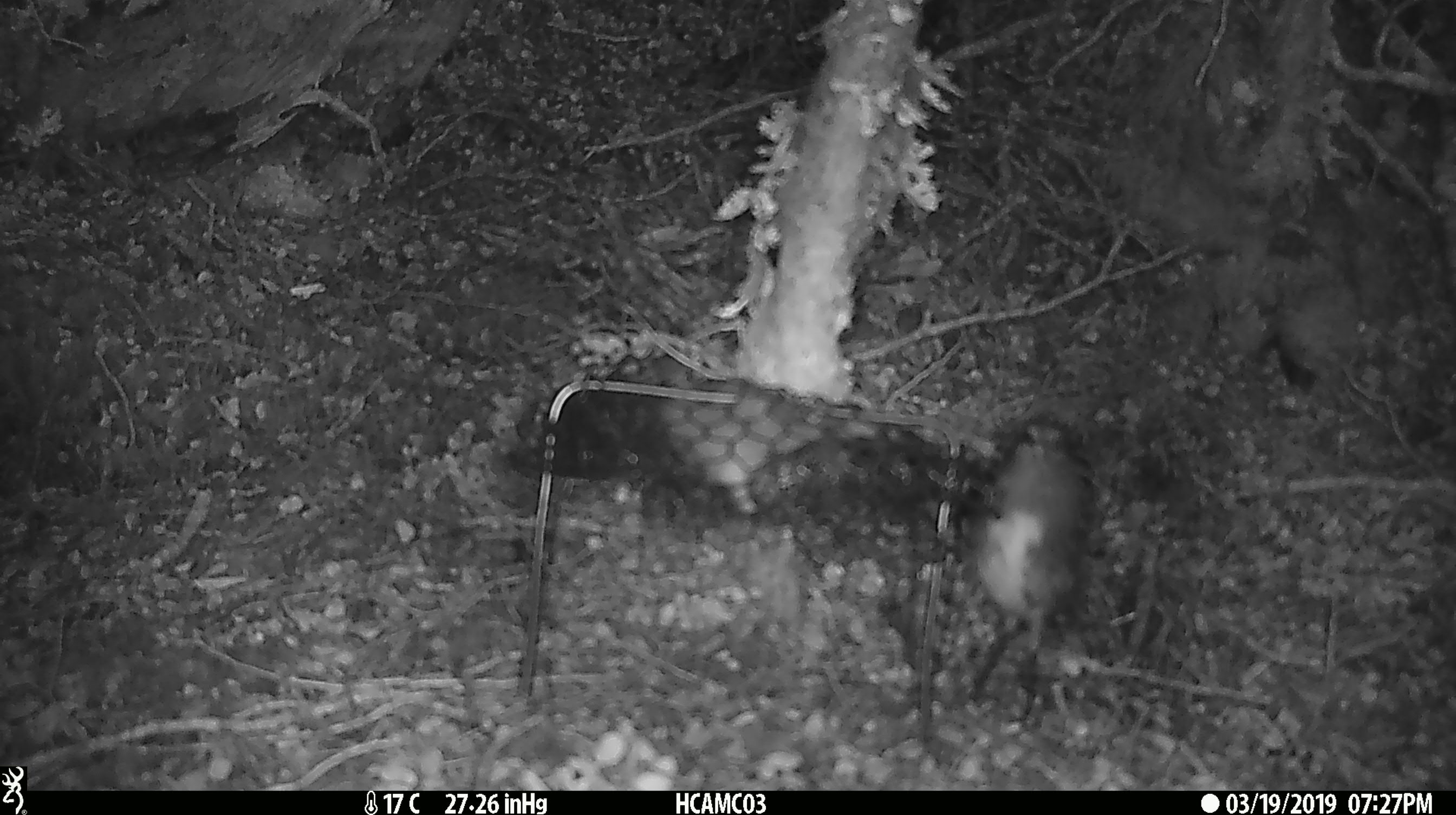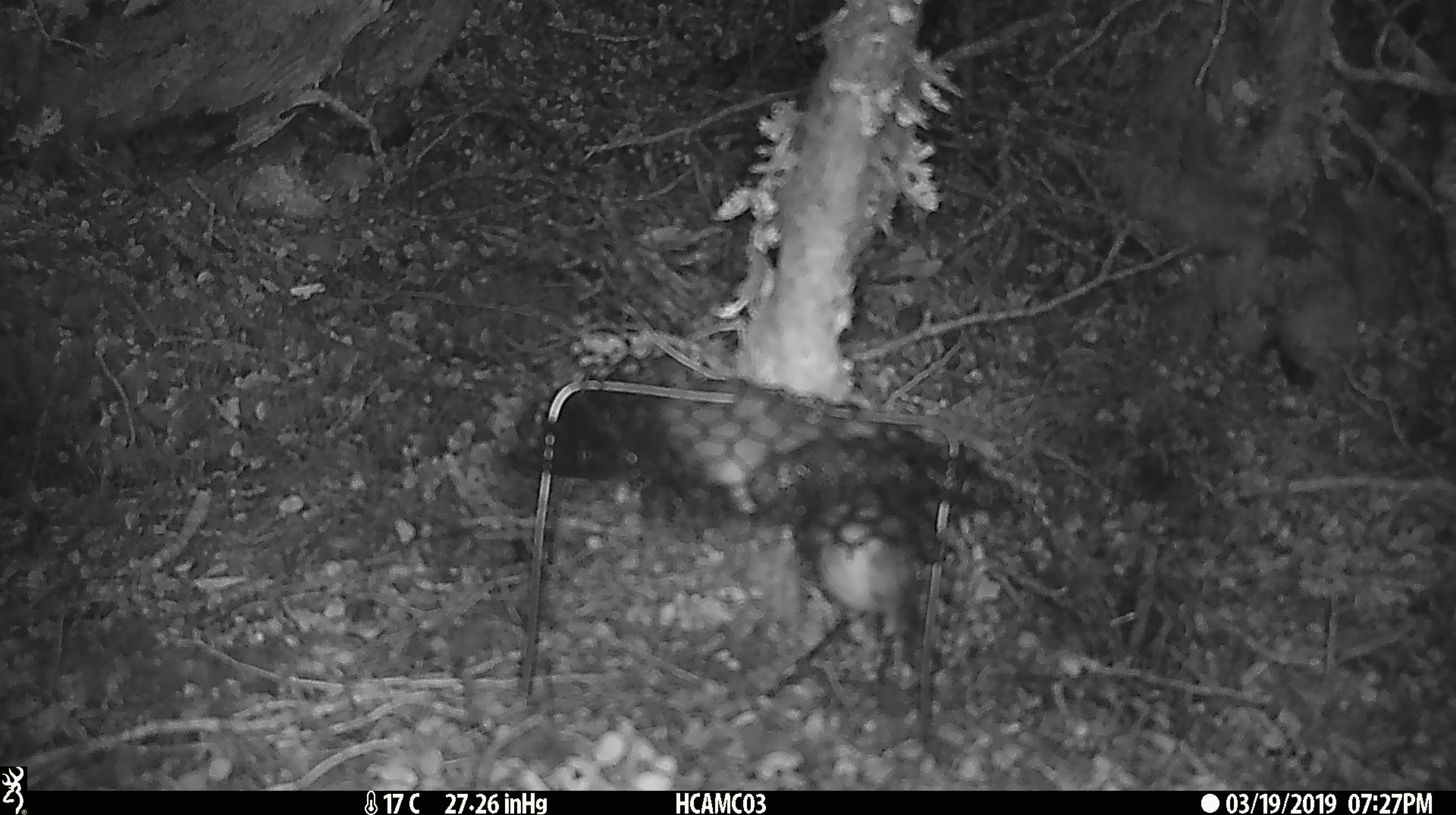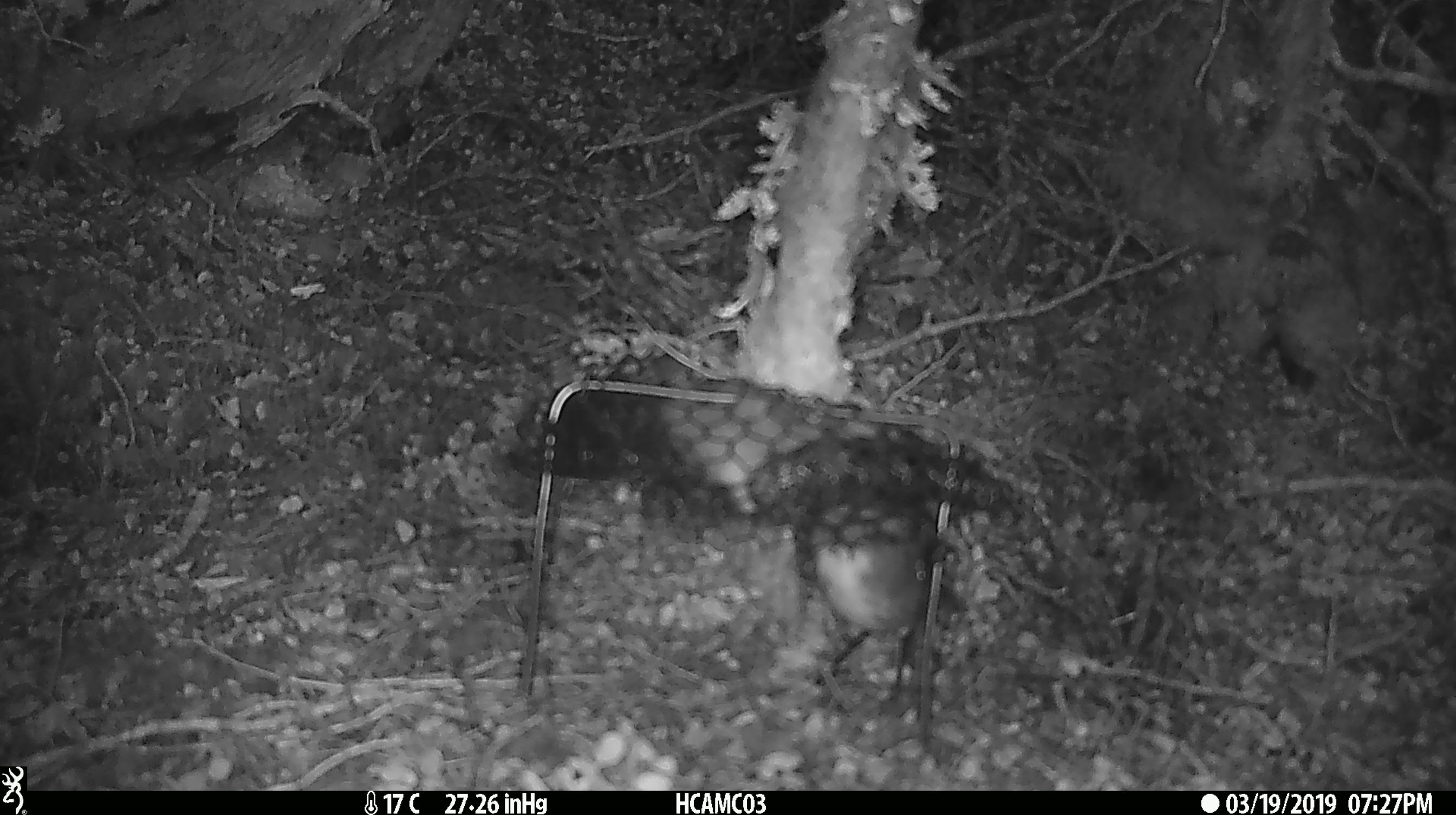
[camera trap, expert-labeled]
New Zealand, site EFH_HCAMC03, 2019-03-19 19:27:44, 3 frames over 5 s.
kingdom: Animalia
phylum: Chordata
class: Aves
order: Passeriformes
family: Petroicidae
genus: Petroica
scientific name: Petroica australis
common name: new zealand robin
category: robin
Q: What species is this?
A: Robin (new zealand robin) (Petroica australis).